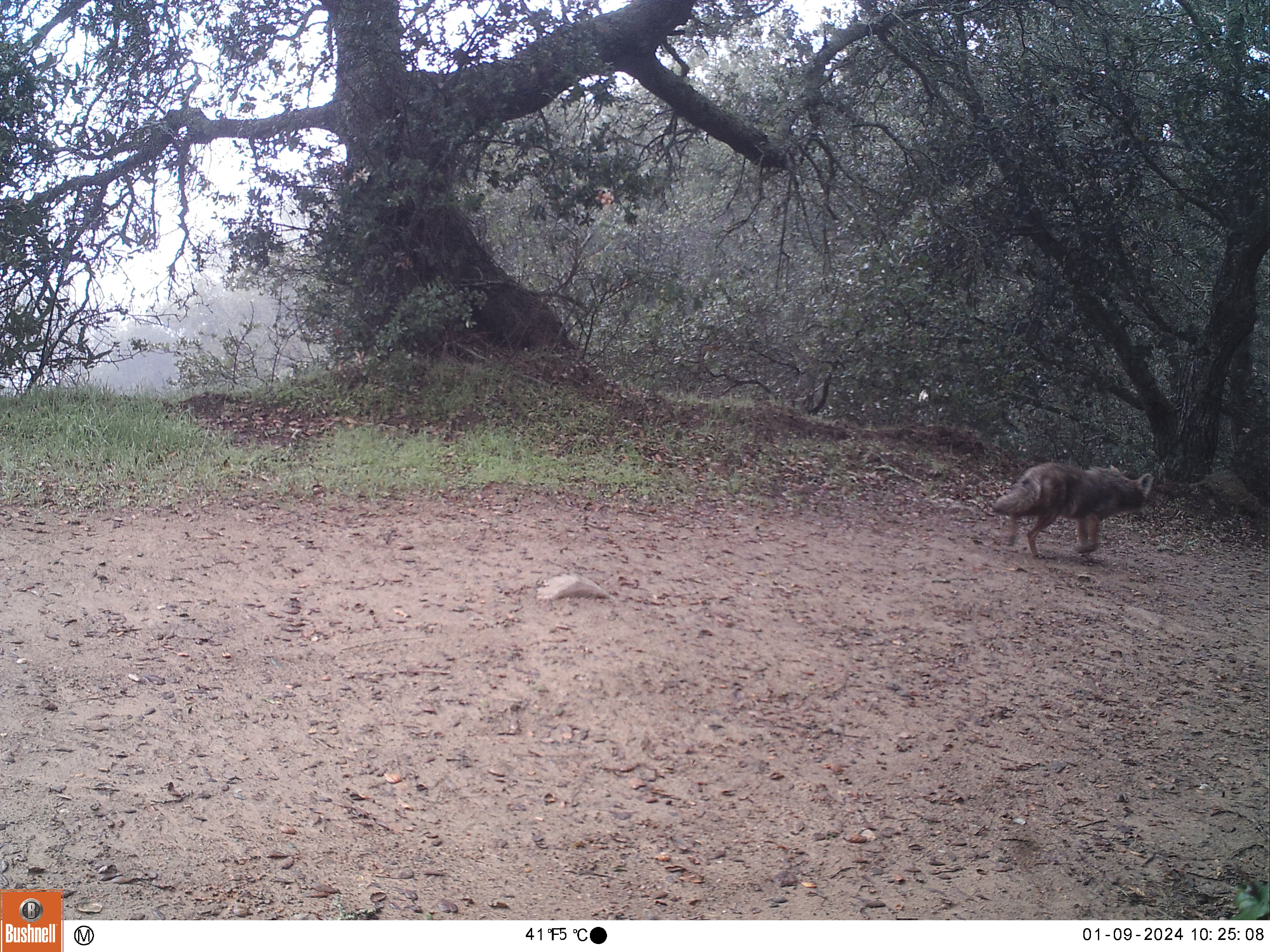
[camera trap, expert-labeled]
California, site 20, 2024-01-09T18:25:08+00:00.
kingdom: Animalia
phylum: Chordata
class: Mammalia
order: Carnivora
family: Canidae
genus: Canis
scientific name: Canis latrans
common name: coyote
Coyote (Canis latrans).